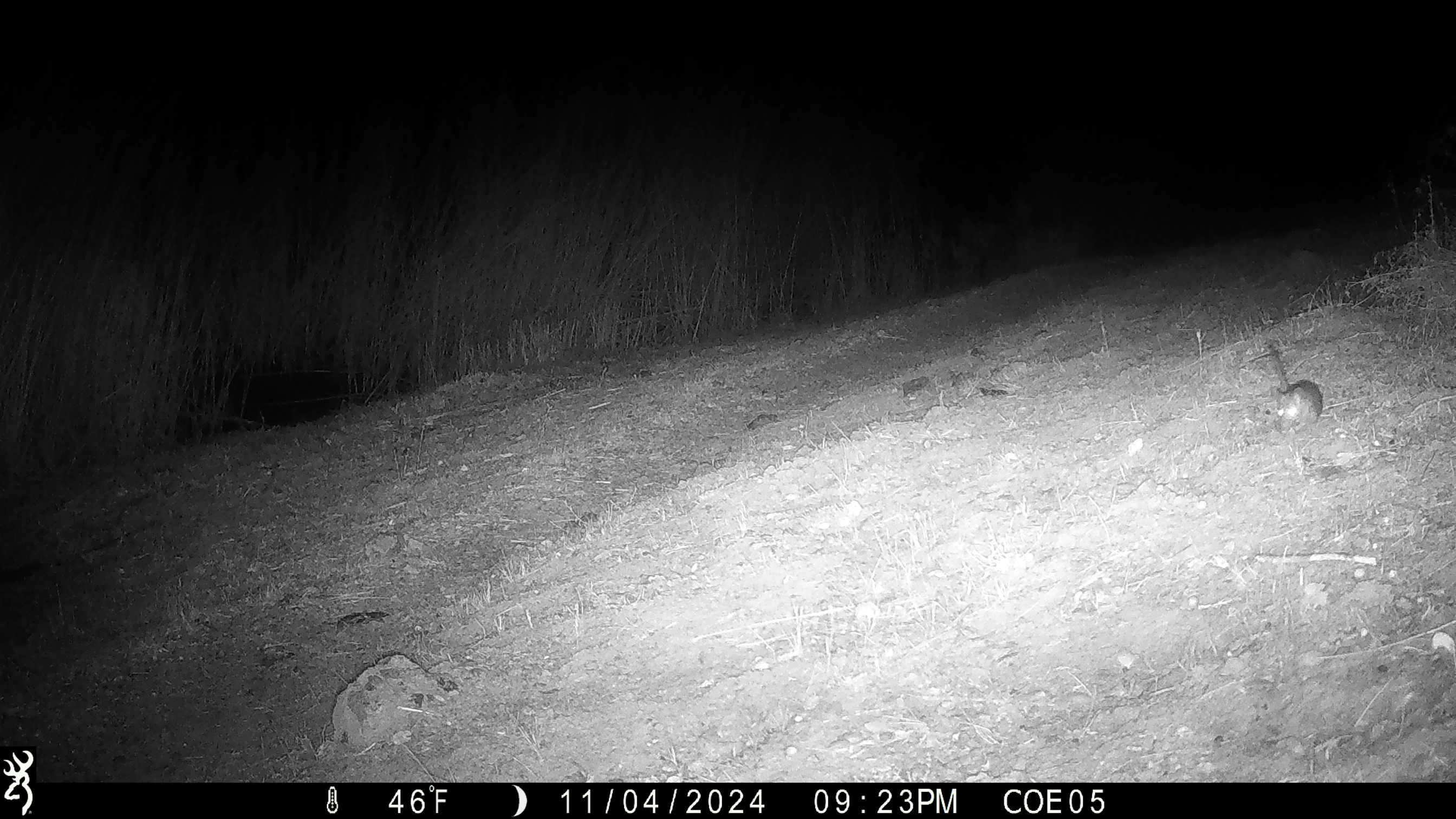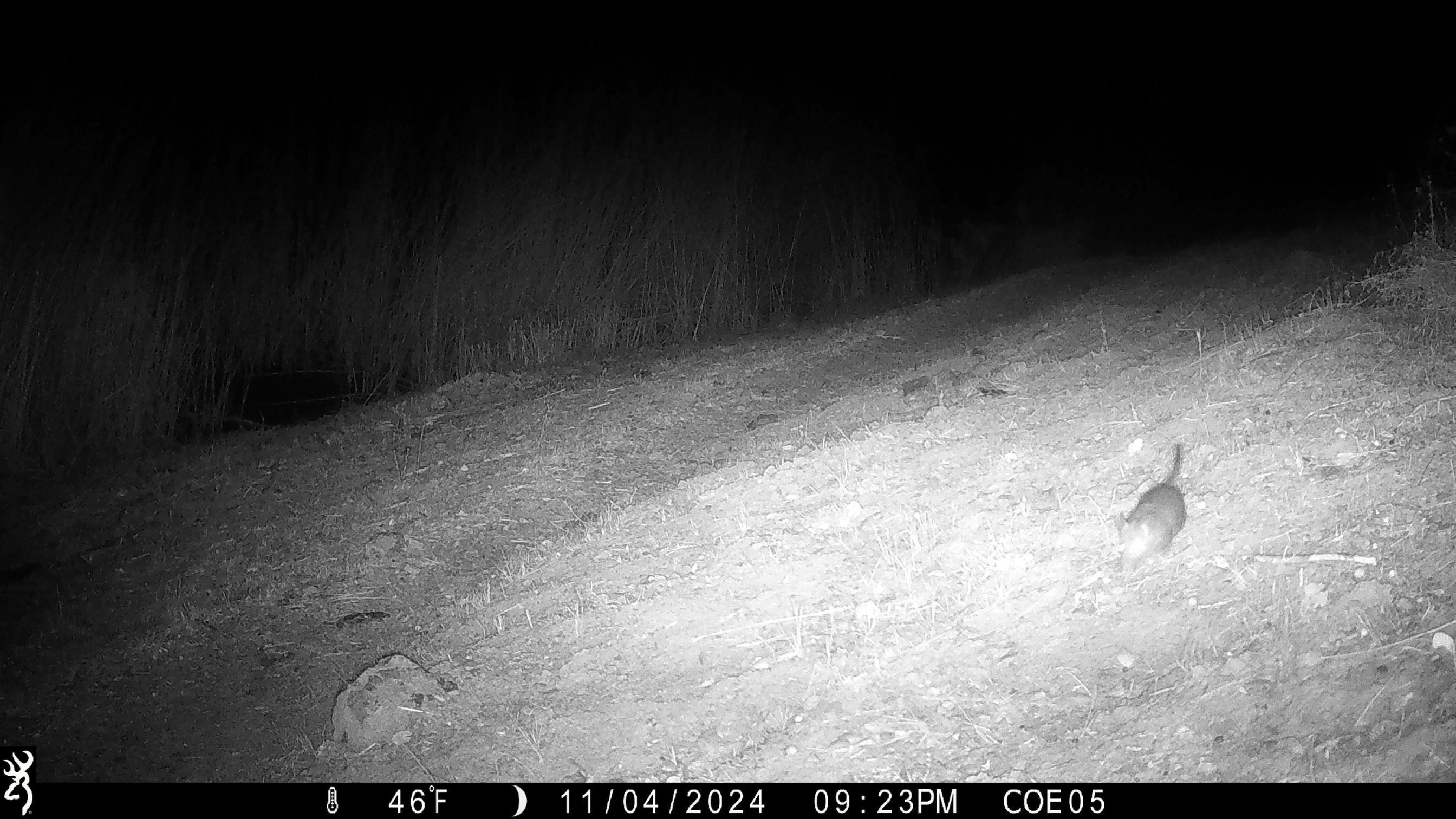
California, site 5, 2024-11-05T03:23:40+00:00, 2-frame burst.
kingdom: Animalia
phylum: Chordata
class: Mammalia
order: Rodentia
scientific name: Rodentia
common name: mouse or rat